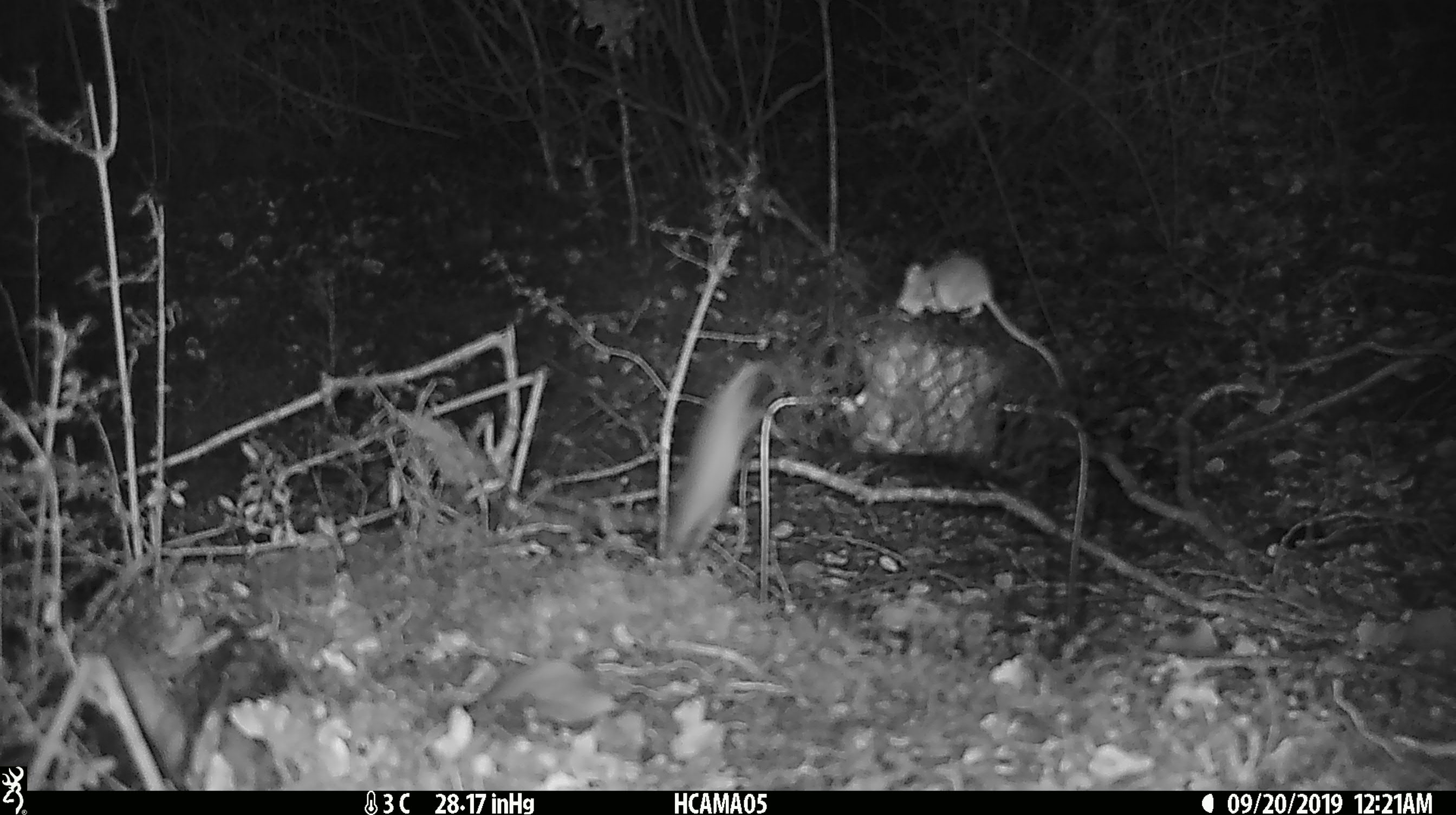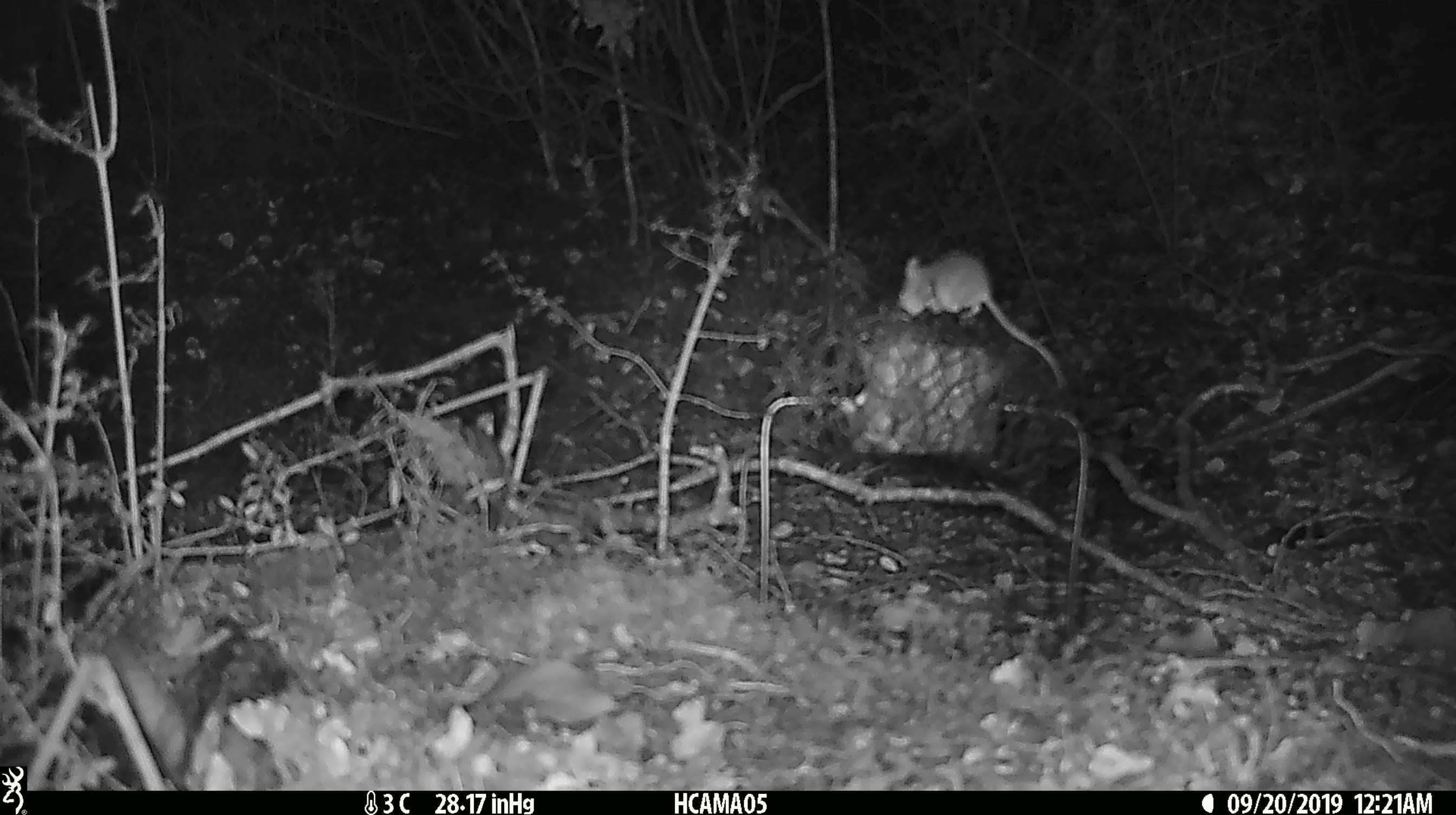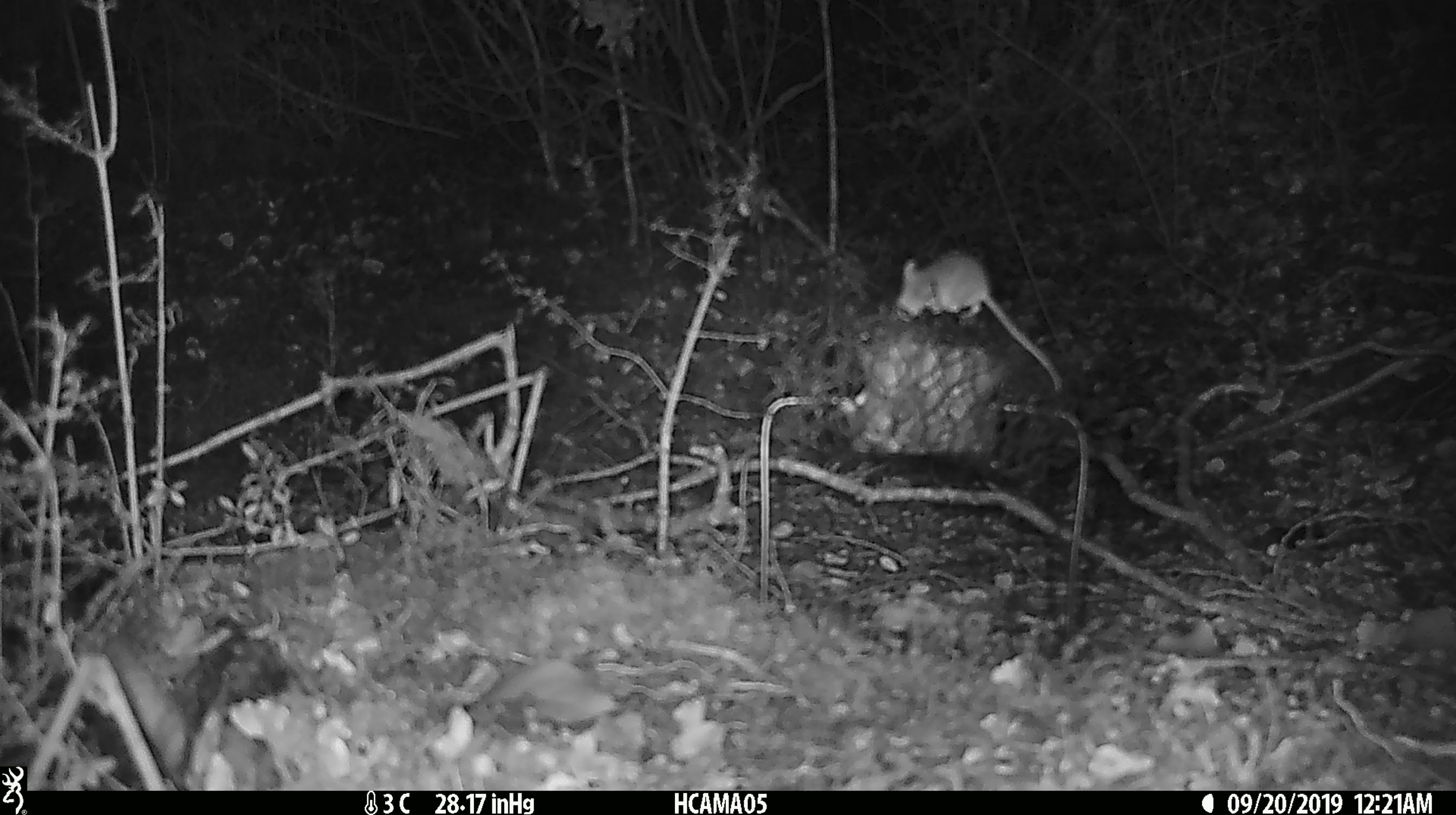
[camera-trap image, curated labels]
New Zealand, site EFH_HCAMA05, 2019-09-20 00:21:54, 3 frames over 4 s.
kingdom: Animalia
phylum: Chordata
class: Mammalia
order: Rodentia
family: Muridae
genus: Mus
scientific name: Mus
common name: mouse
Mouse (Mus).